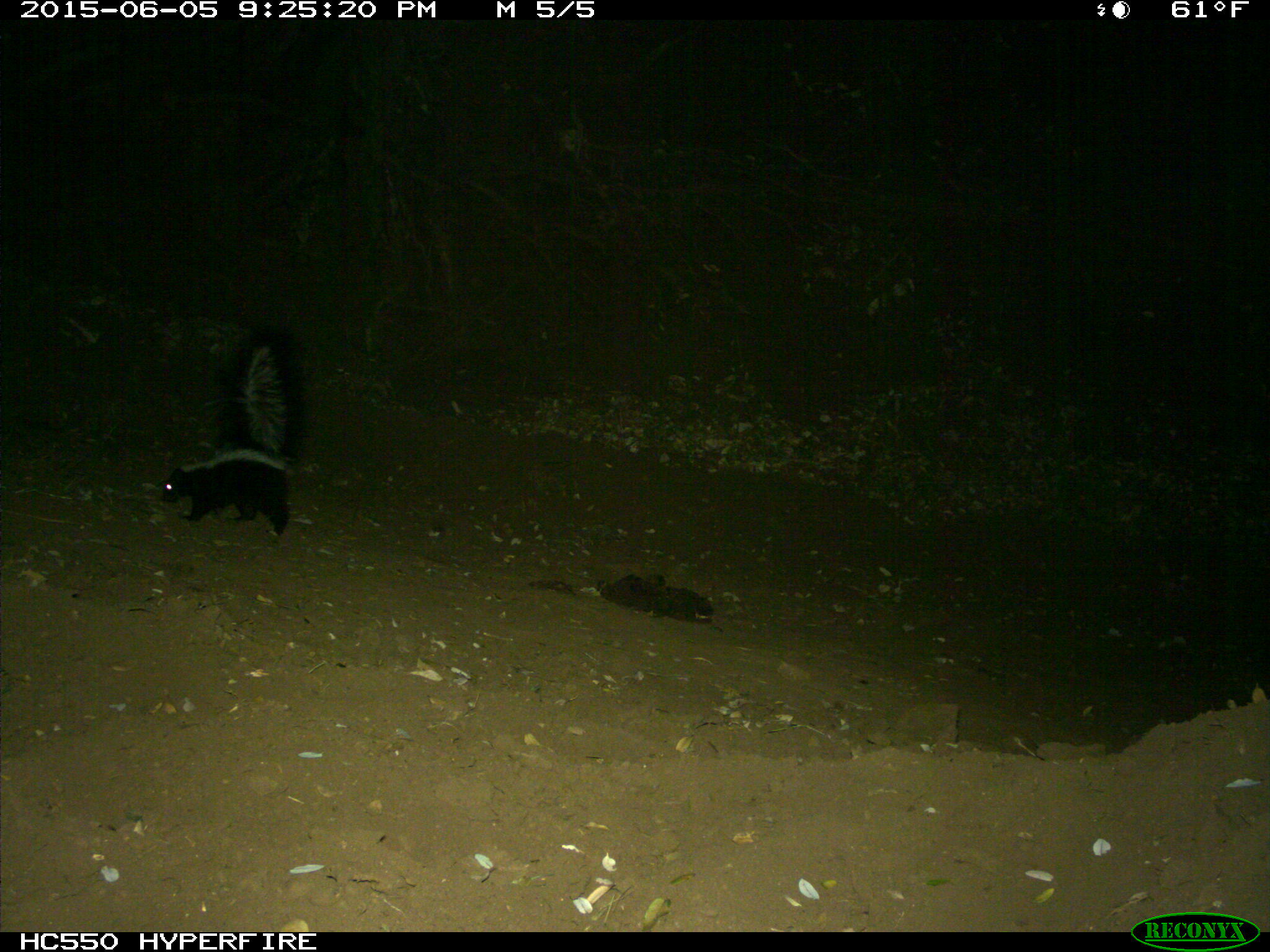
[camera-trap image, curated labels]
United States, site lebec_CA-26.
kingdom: Animalia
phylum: Chordata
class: Mammalia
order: Carnivora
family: Mephitidae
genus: Mephitis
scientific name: Mephitis mephitis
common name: striped skunk